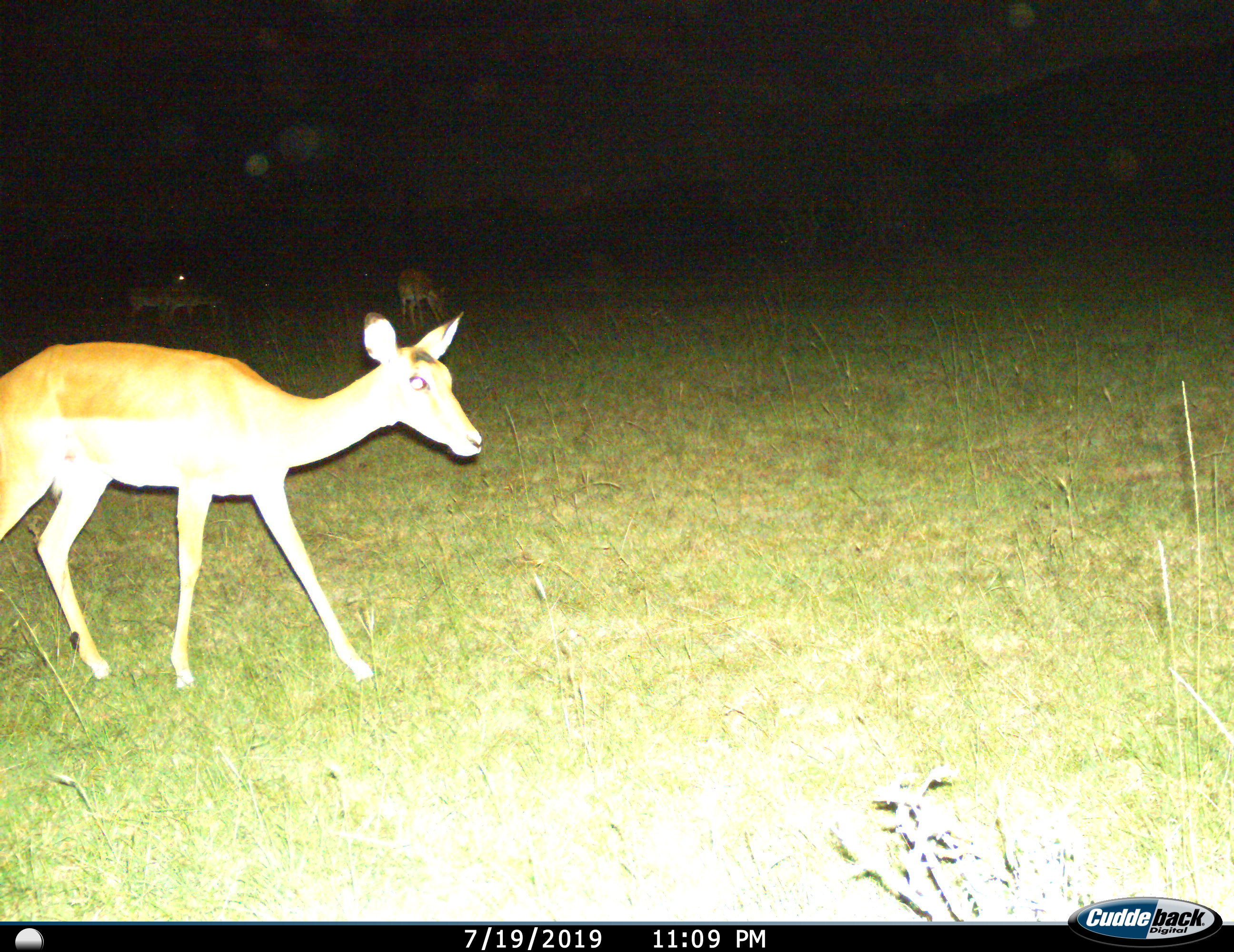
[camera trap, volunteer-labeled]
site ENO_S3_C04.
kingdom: Animalia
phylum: Chordata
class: Mammalia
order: Artiodactyla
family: Bovidae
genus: Aepyceros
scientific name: Aepyceros melampus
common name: impala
Impala (Aepyceros melampus), count 4. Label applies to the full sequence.